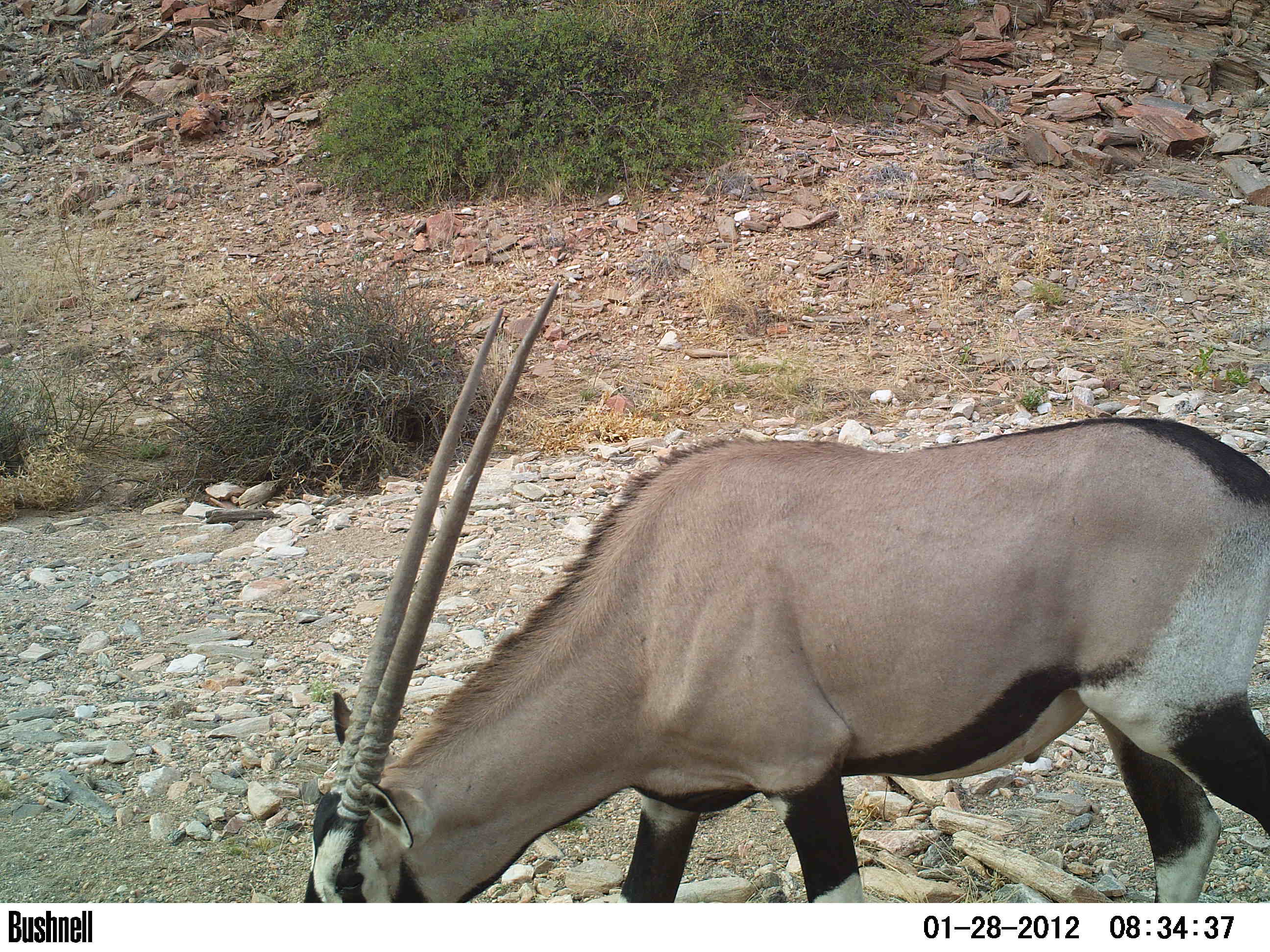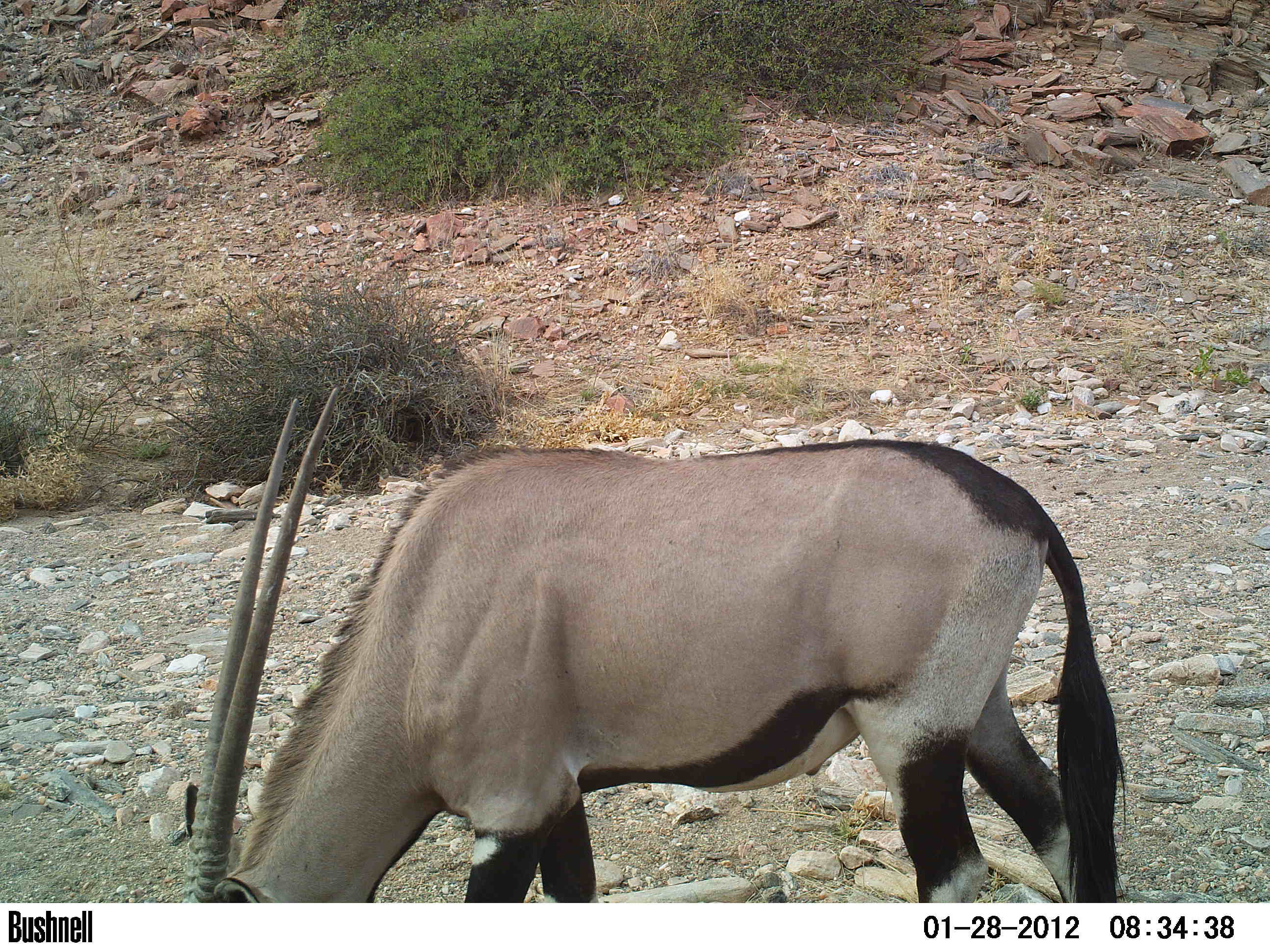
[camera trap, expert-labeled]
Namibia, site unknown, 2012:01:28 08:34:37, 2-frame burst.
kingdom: Animalia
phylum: Chordata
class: Mammalia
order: Artiodactyla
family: Bovidae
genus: Oryx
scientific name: Oryx gazella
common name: gemsbok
Oryx gazella (gemsbok).